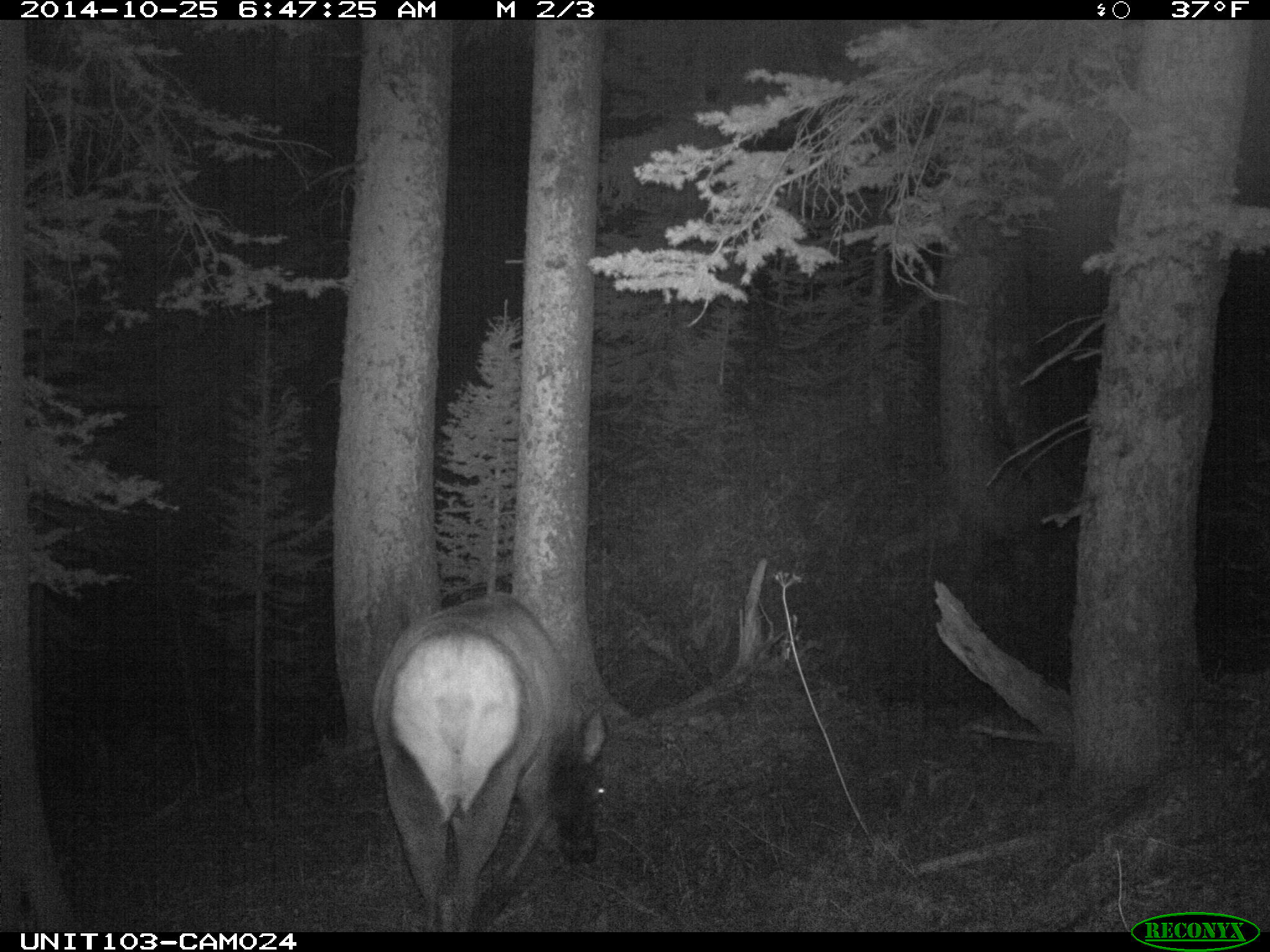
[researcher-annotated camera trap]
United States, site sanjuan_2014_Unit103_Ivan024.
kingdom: Animalia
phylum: Chordata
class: Mammalia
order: Artiodactyla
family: Cervidae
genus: Cervus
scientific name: Cervus elaphus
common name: red deer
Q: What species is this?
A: Cervus elaphus (red deer).